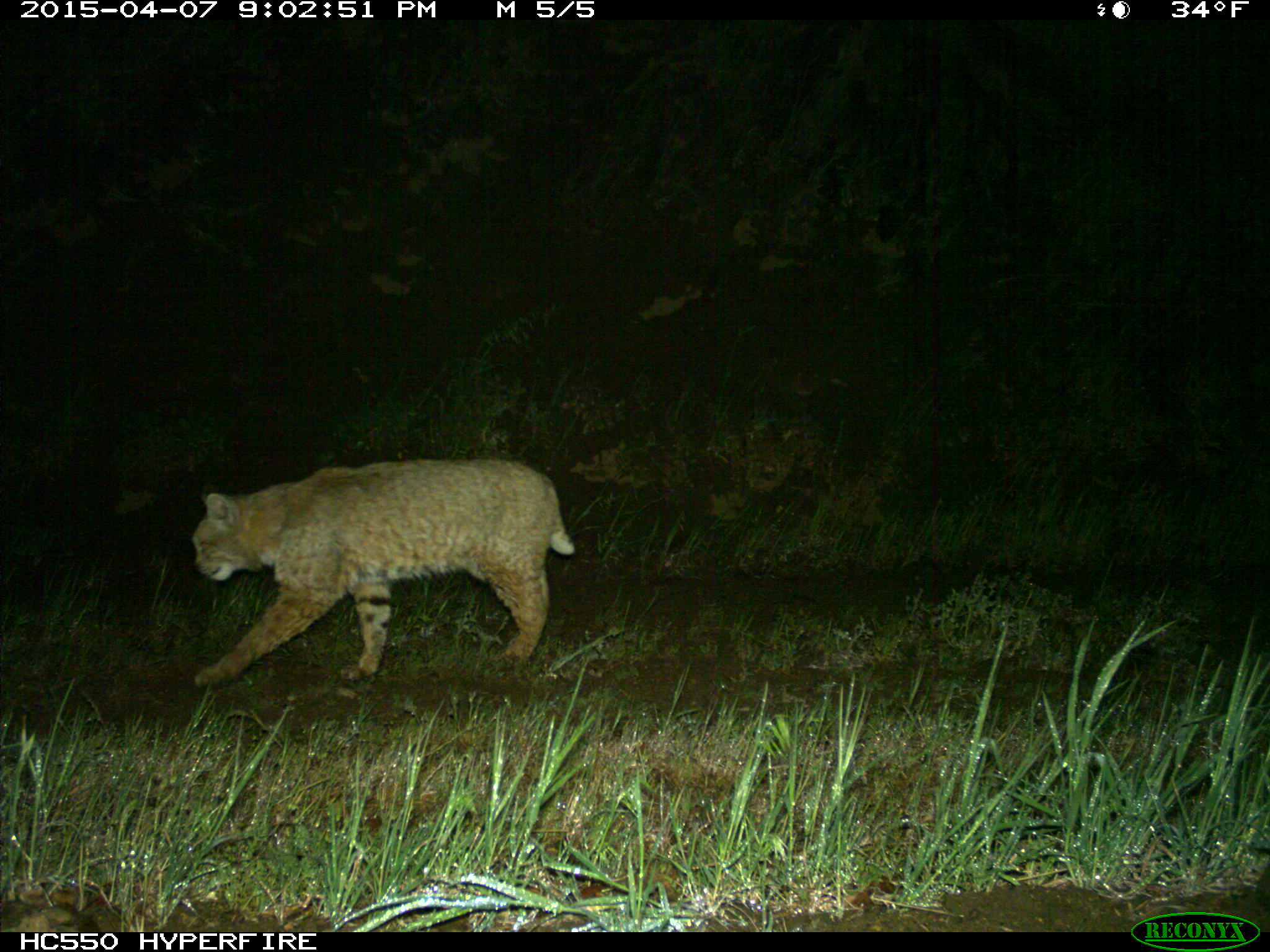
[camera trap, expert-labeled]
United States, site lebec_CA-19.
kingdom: Animalia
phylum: Chordata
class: Mammalia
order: Carnivora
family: Felidae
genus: Lynx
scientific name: Lynx rufus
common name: bobcat